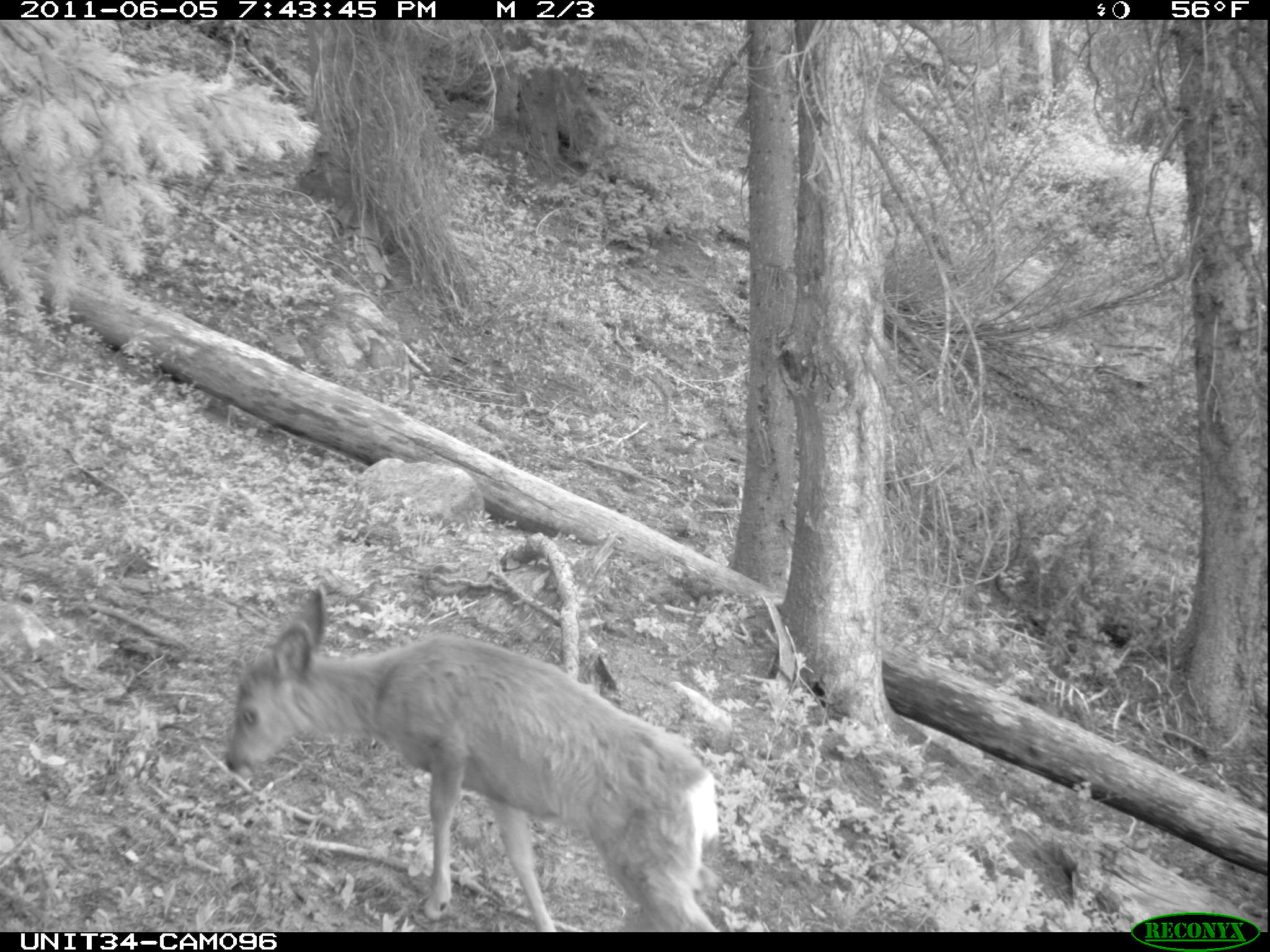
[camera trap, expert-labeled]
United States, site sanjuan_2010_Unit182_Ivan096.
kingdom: Animalia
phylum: Chordata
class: Mammalia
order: Artiodactyla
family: Cervidae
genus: Odocoileus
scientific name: Odocoileus hemionus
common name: mule deer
Odocoileus hemionus (mule deer).